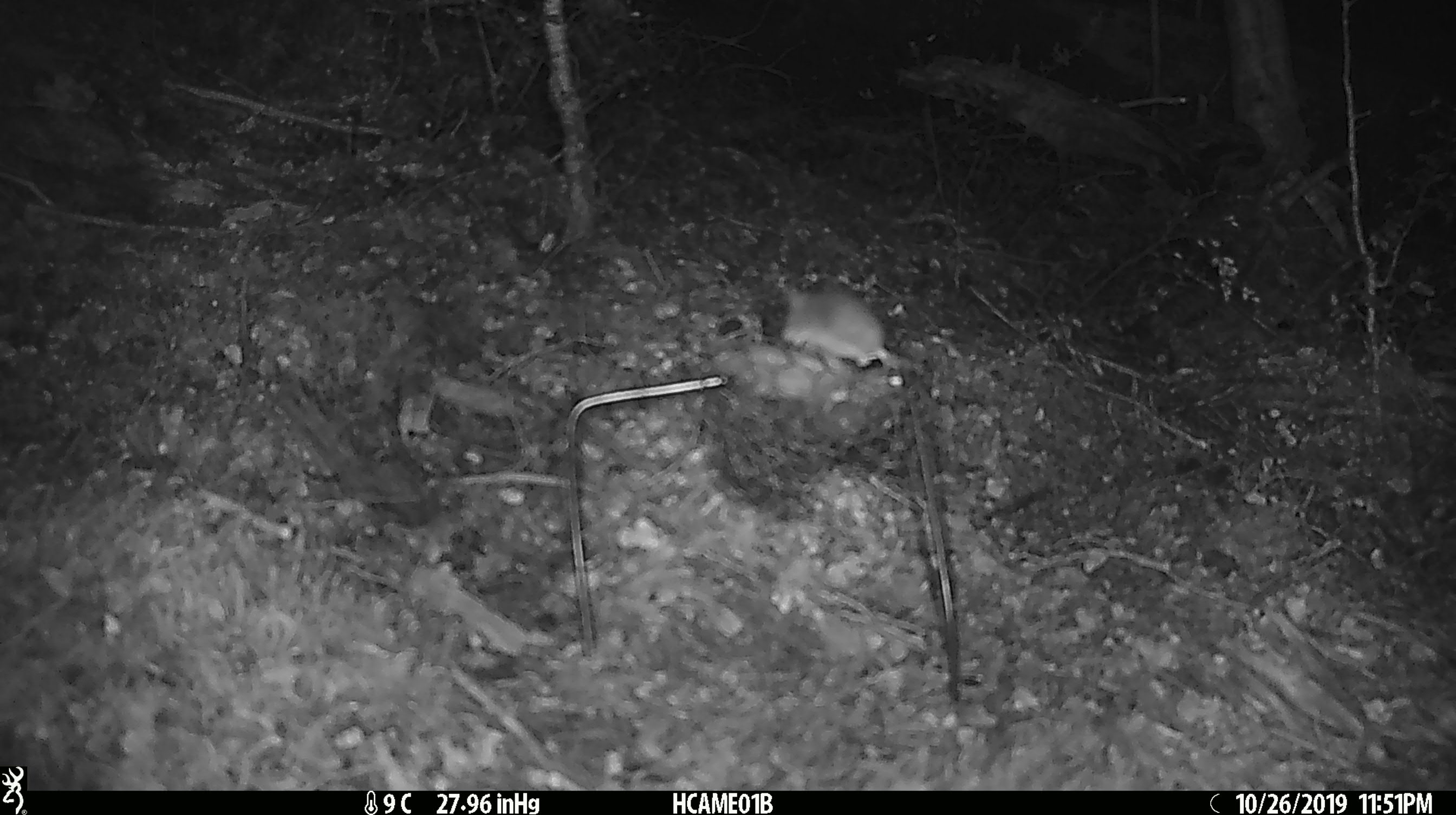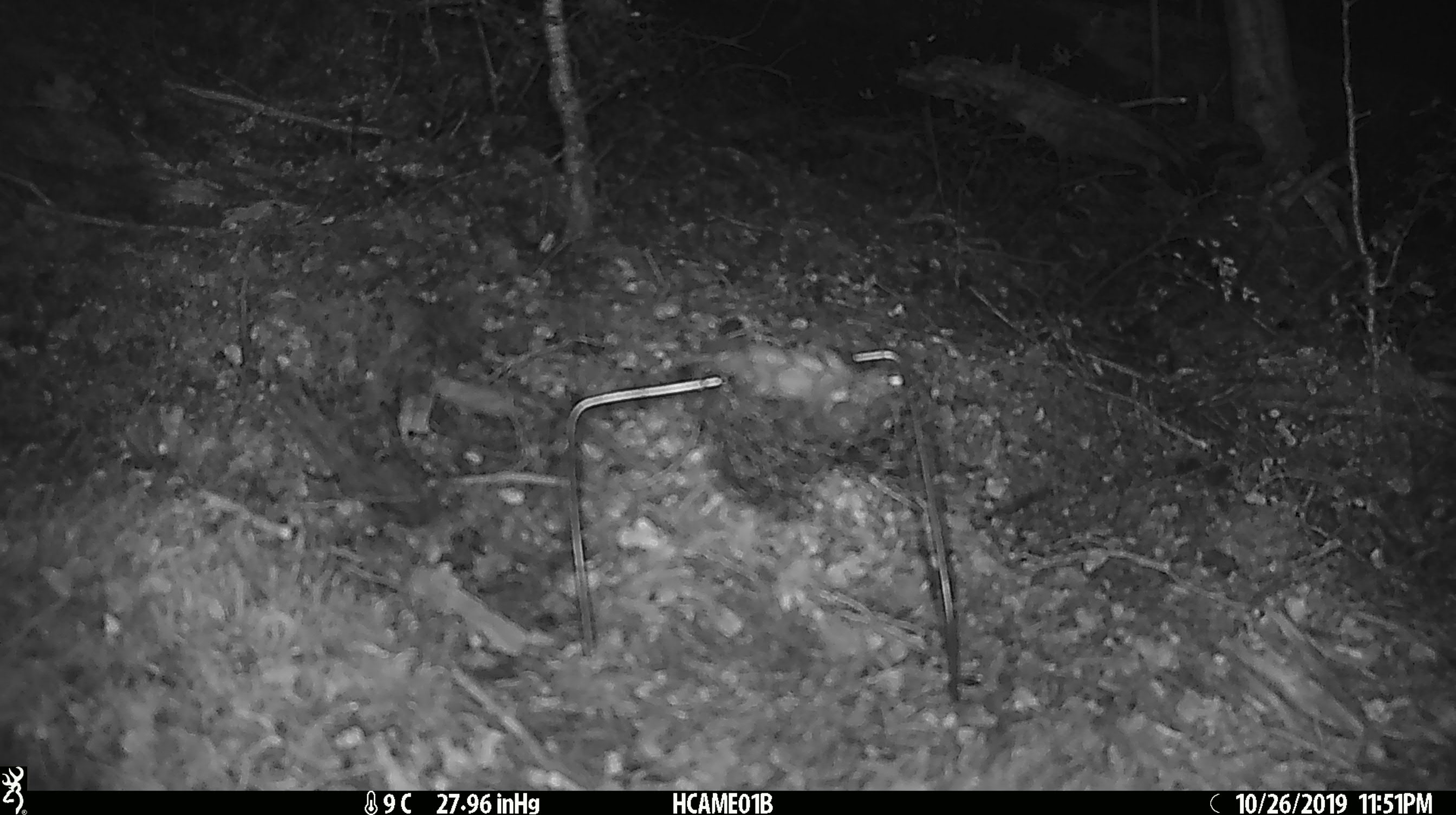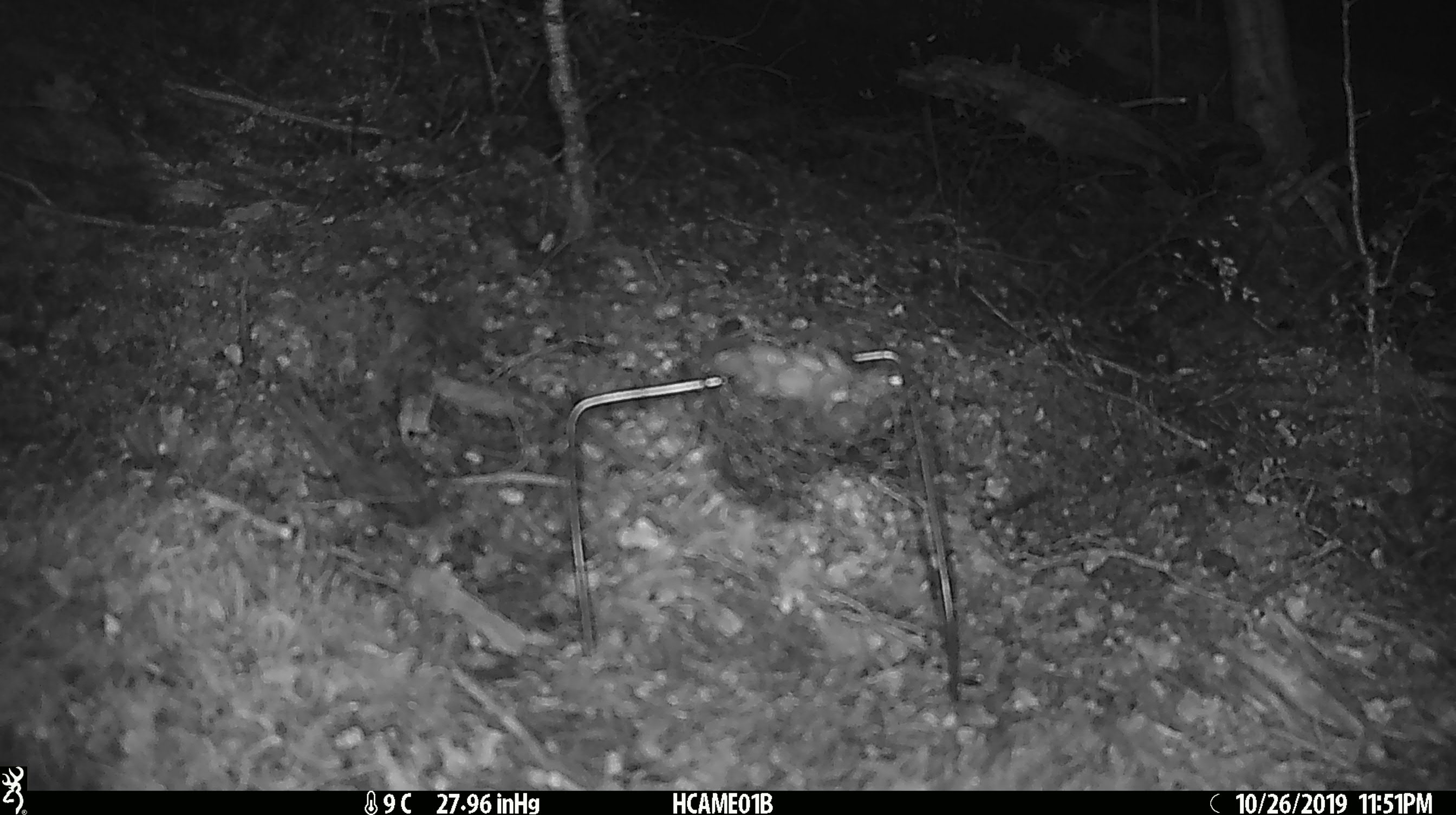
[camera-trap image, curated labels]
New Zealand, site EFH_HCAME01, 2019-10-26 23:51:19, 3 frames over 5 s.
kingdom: Animalia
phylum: Chordata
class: Mammalia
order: Rodentia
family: Muridae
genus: Mus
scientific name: Mus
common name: mouse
Mouse (Mus).